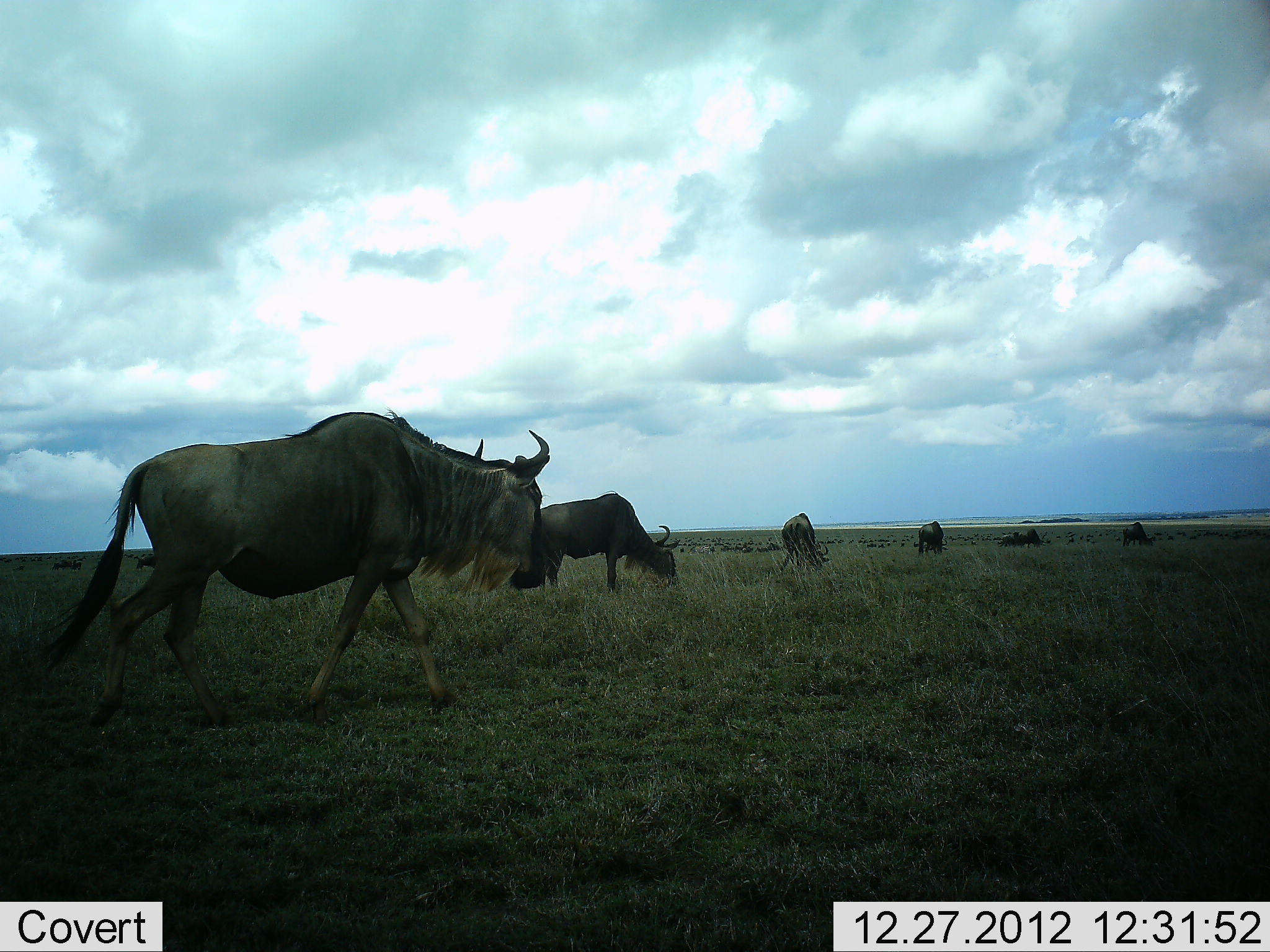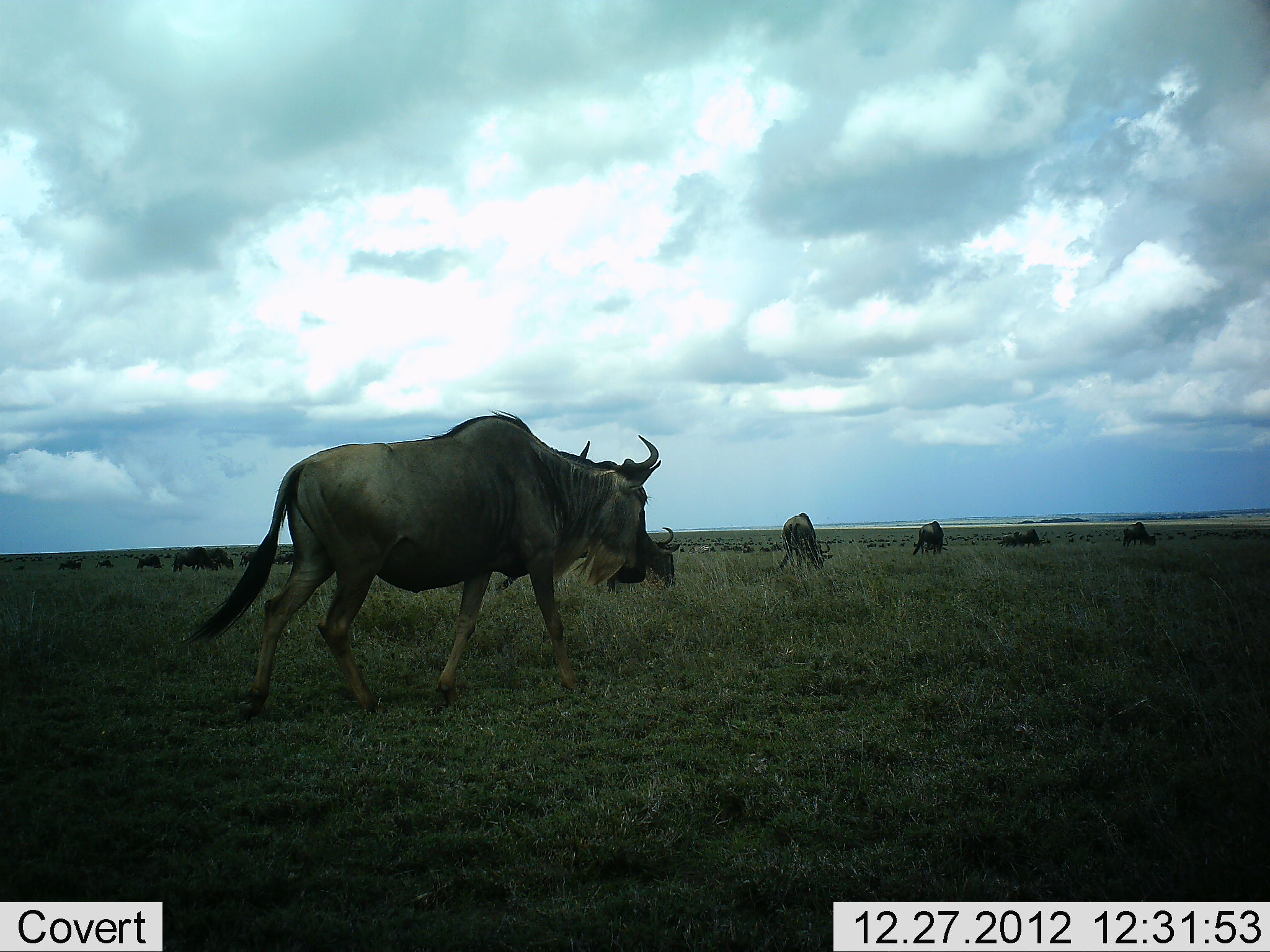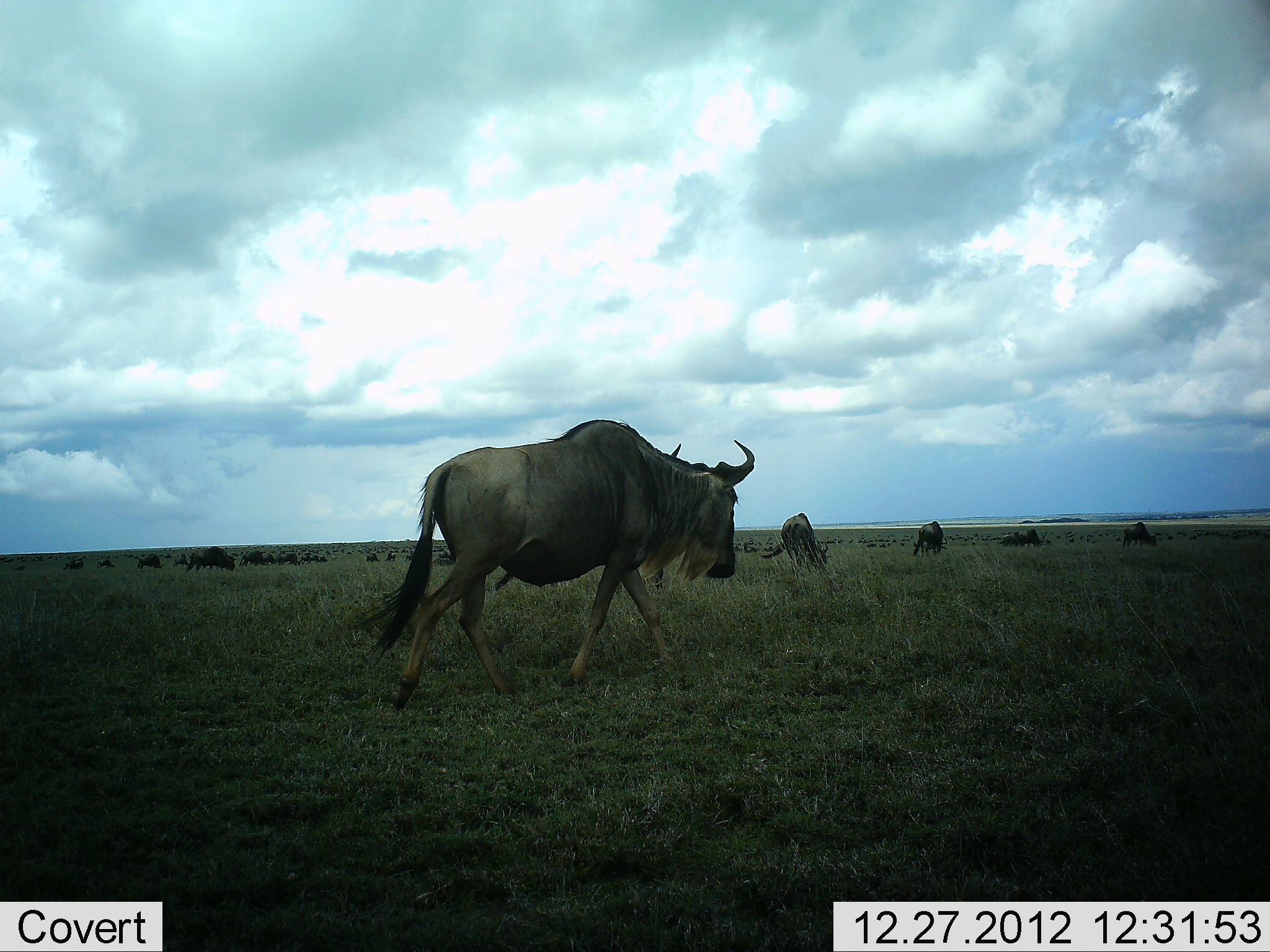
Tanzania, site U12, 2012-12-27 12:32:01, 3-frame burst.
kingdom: Animalia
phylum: Chordata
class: Mammalia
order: Artiodactyla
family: Bovidae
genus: Connochaetes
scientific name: Connochaetes taurinus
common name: blue wildebeest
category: wildebeest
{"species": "wildebeest (blue wildebeest) (Connochaetes taurinus)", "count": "11-50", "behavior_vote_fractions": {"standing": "50%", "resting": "20%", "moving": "80%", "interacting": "10%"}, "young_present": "0%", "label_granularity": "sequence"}